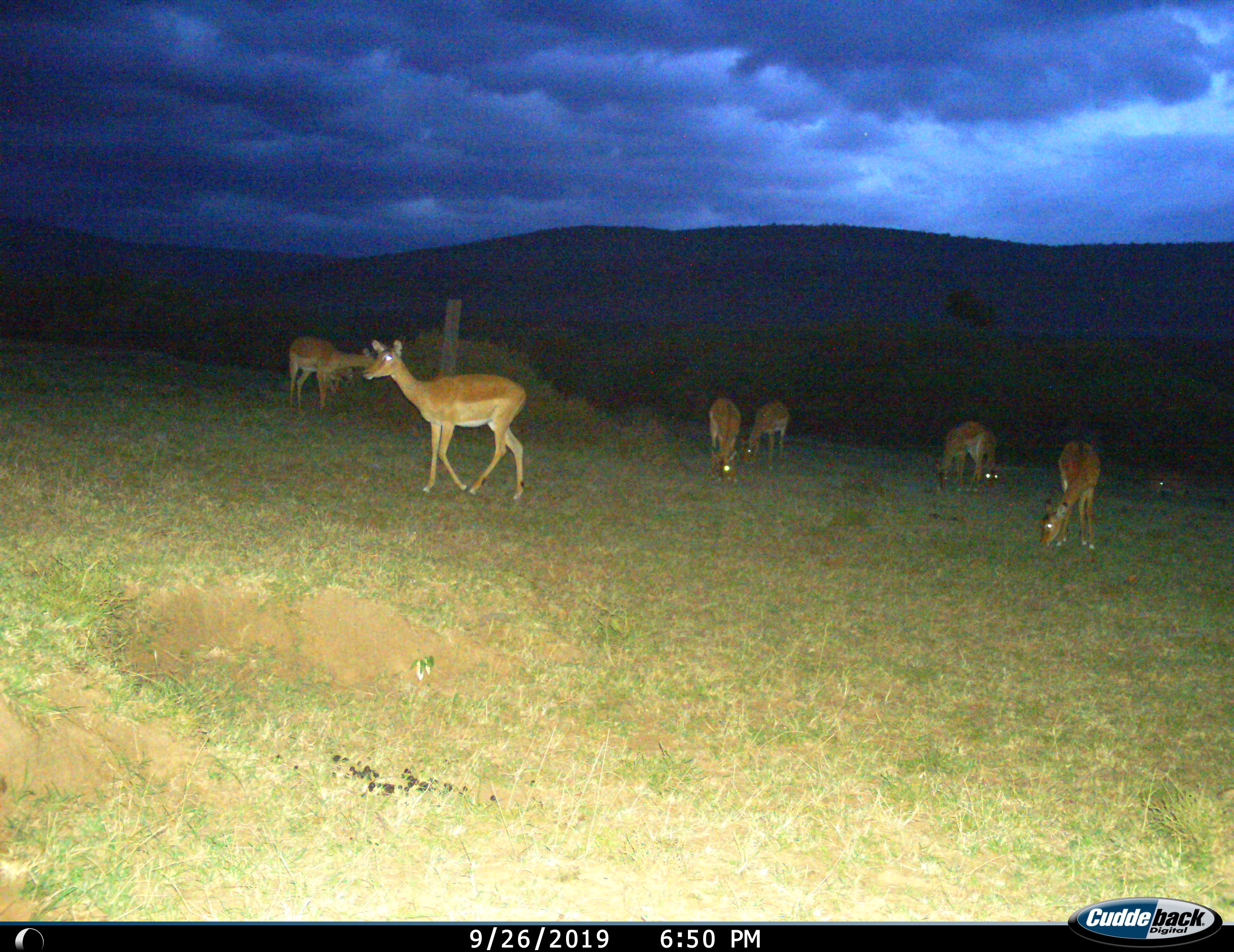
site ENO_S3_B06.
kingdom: Animalia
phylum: Chordata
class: Mammalia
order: Artiodactyla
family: Bovidae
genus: Aepyceros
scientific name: Aepyceros melampus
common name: impala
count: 9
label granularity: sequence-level